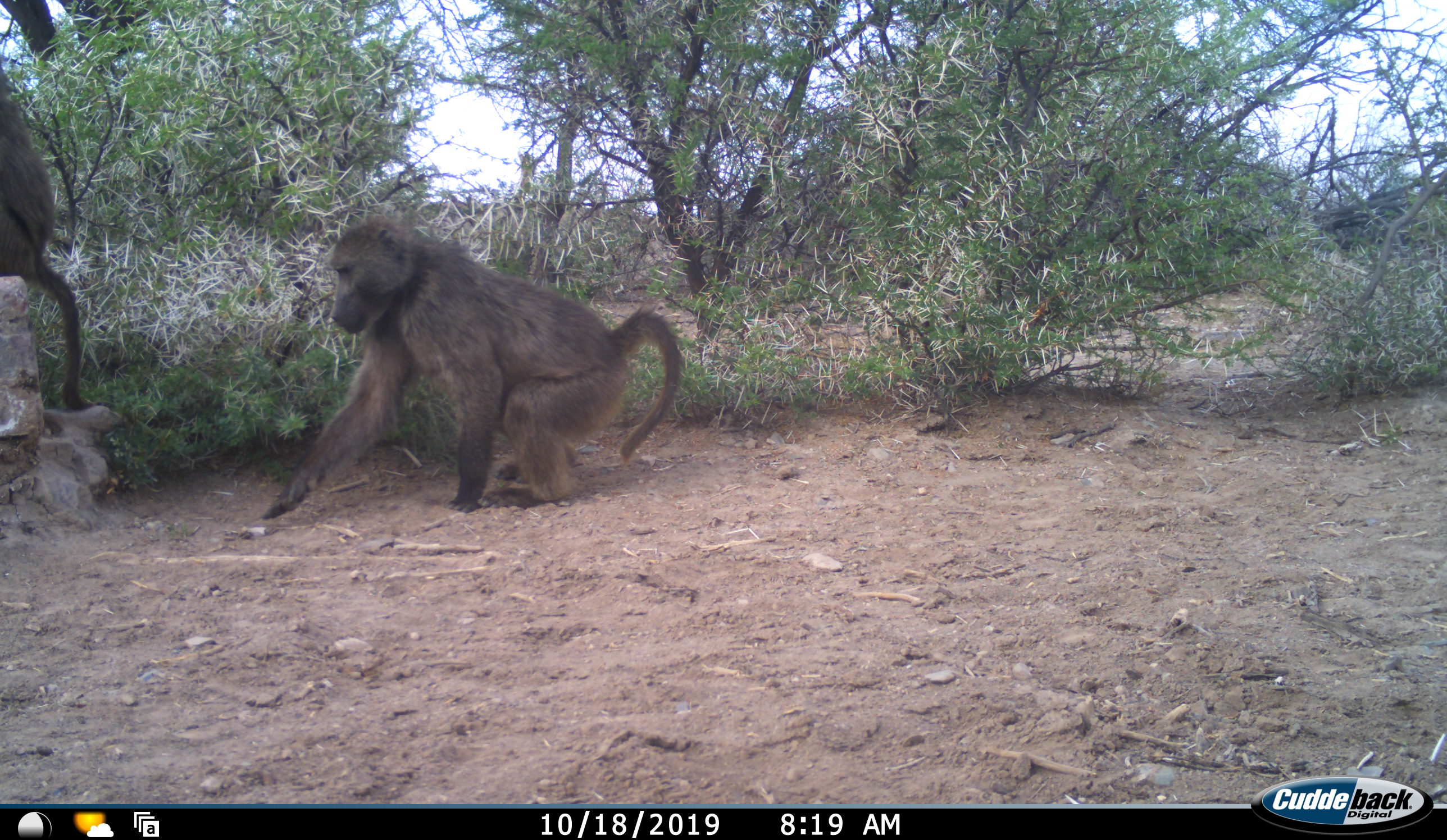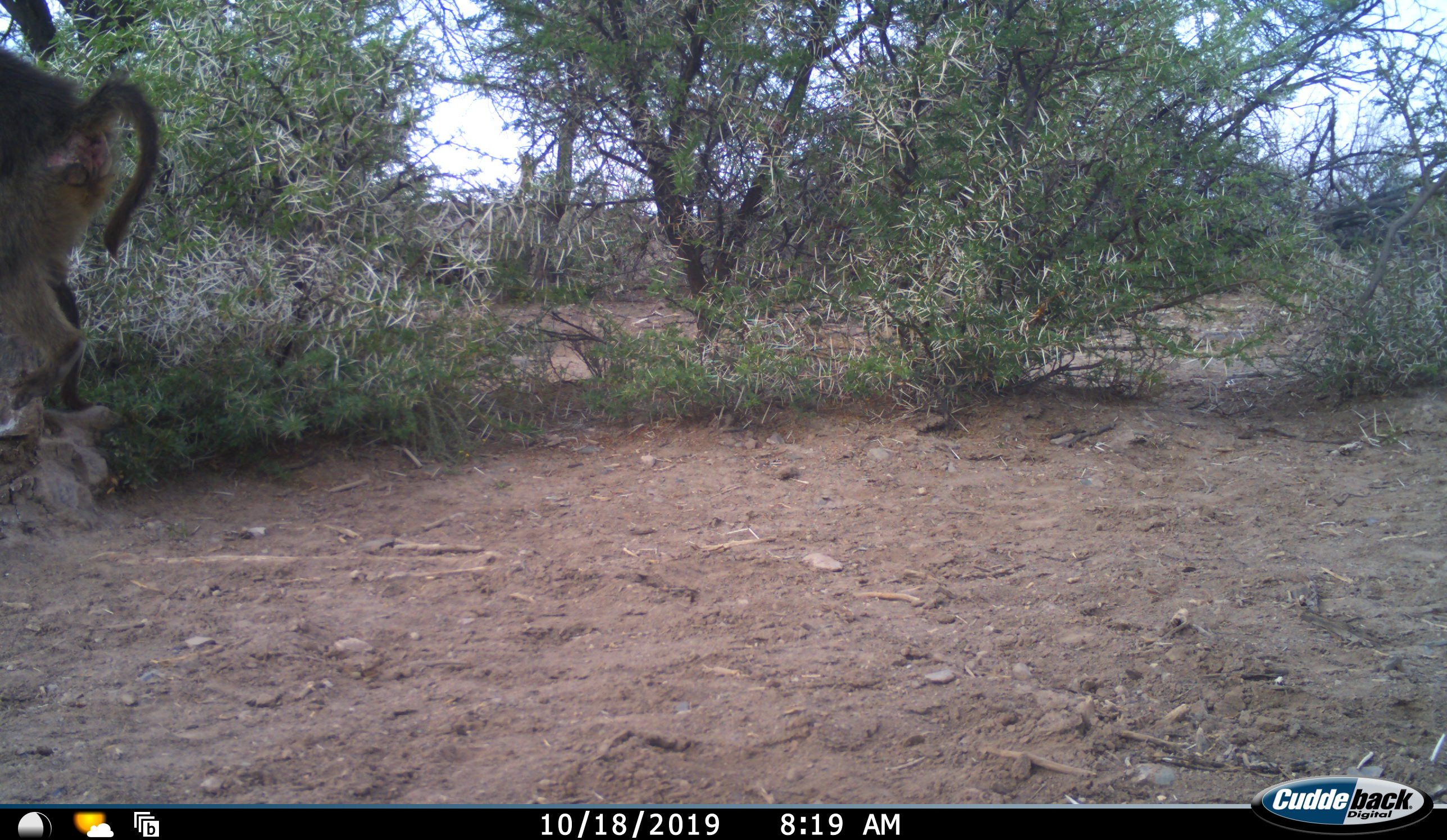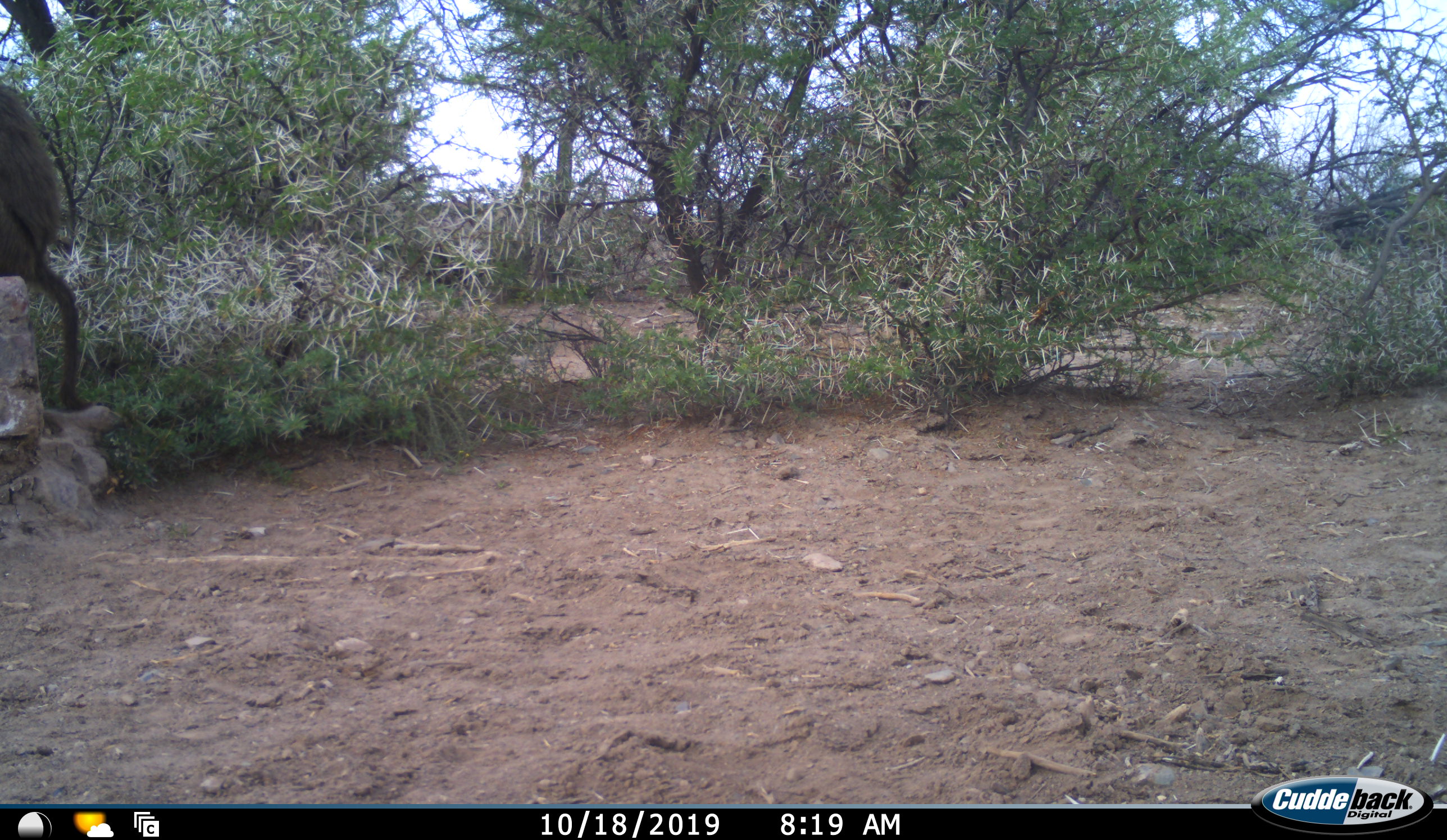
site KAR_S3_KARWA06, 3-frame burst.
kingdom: Animalia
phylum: Chordata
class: Mammalia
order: Primates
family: Cercopithecidae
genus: Papio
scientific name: Papio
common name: baboon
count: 2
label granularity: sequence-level